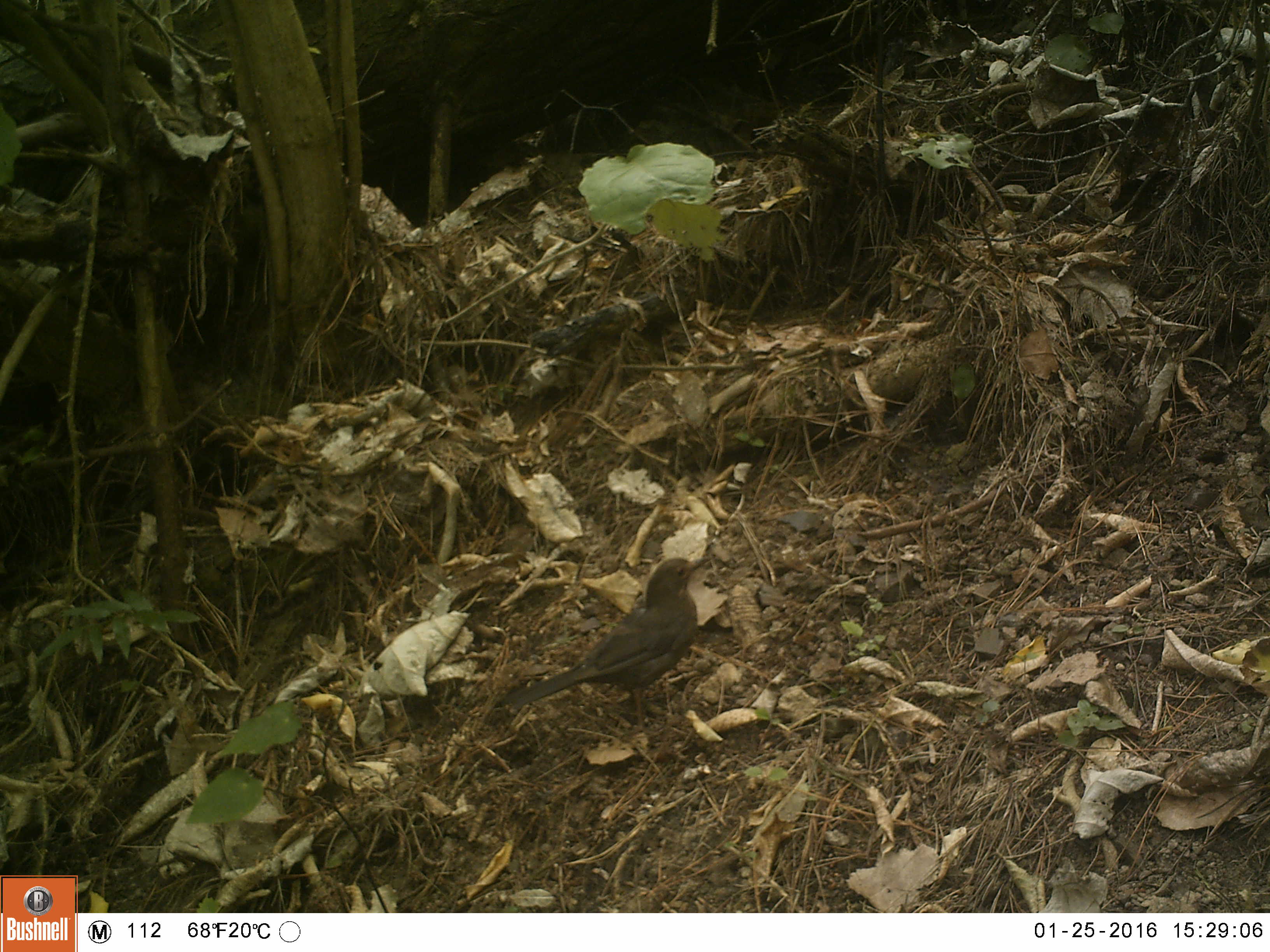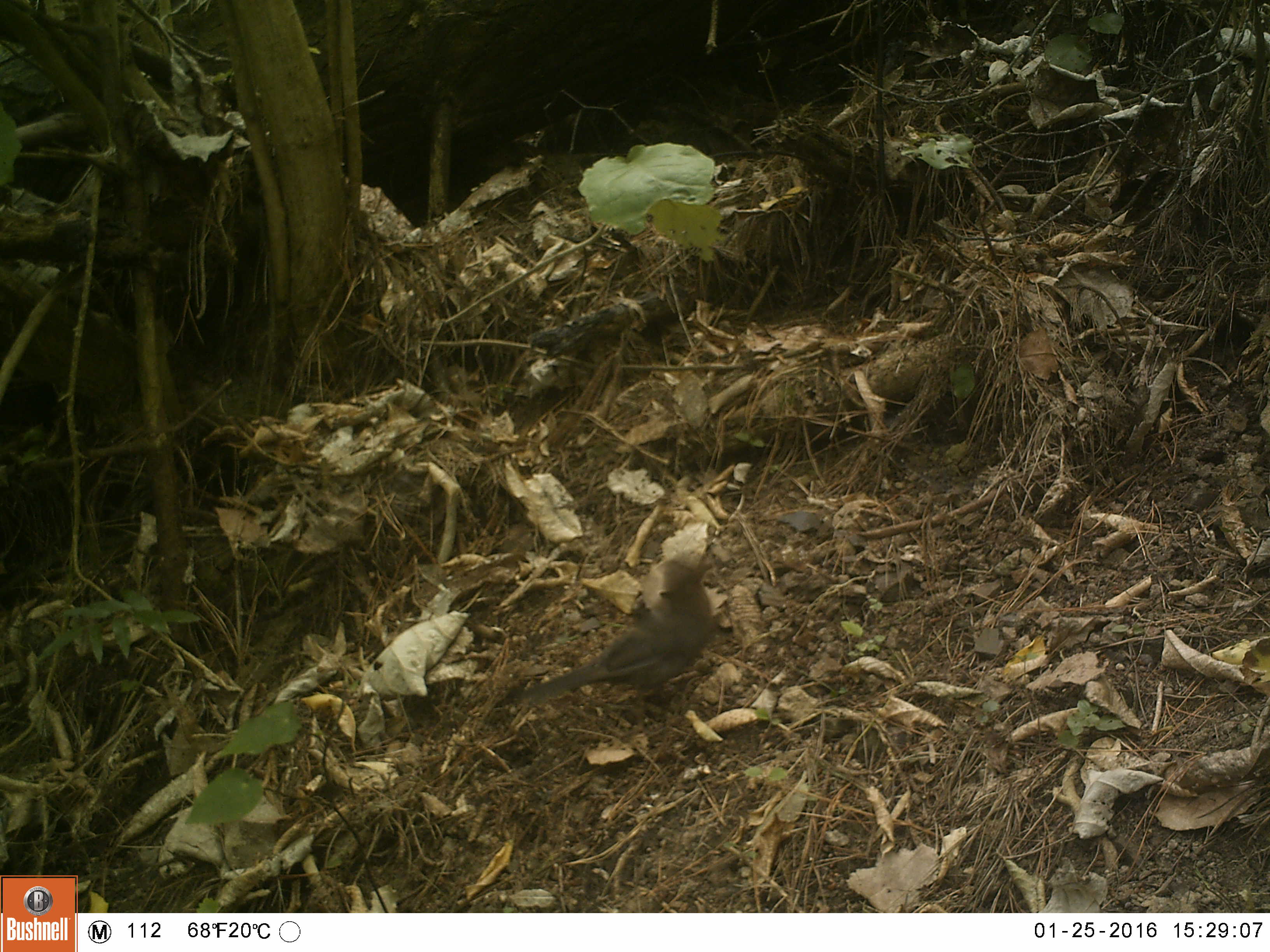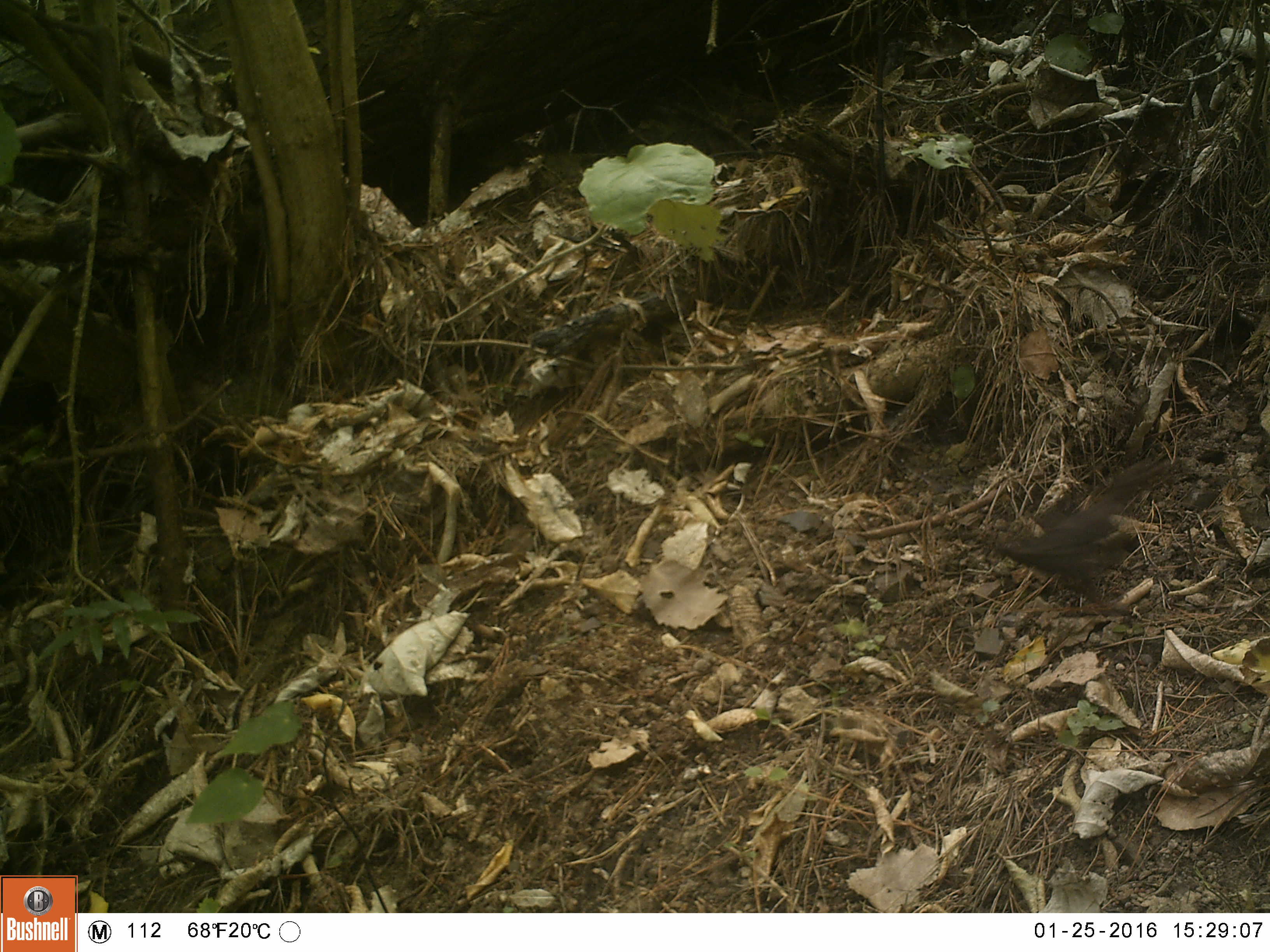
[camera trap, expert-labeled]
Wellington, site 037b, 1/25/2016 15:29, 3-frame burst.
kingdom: Animalia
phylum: Chordata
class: Aves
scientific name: Aves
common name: bird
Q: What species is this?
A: Bird (Aves).